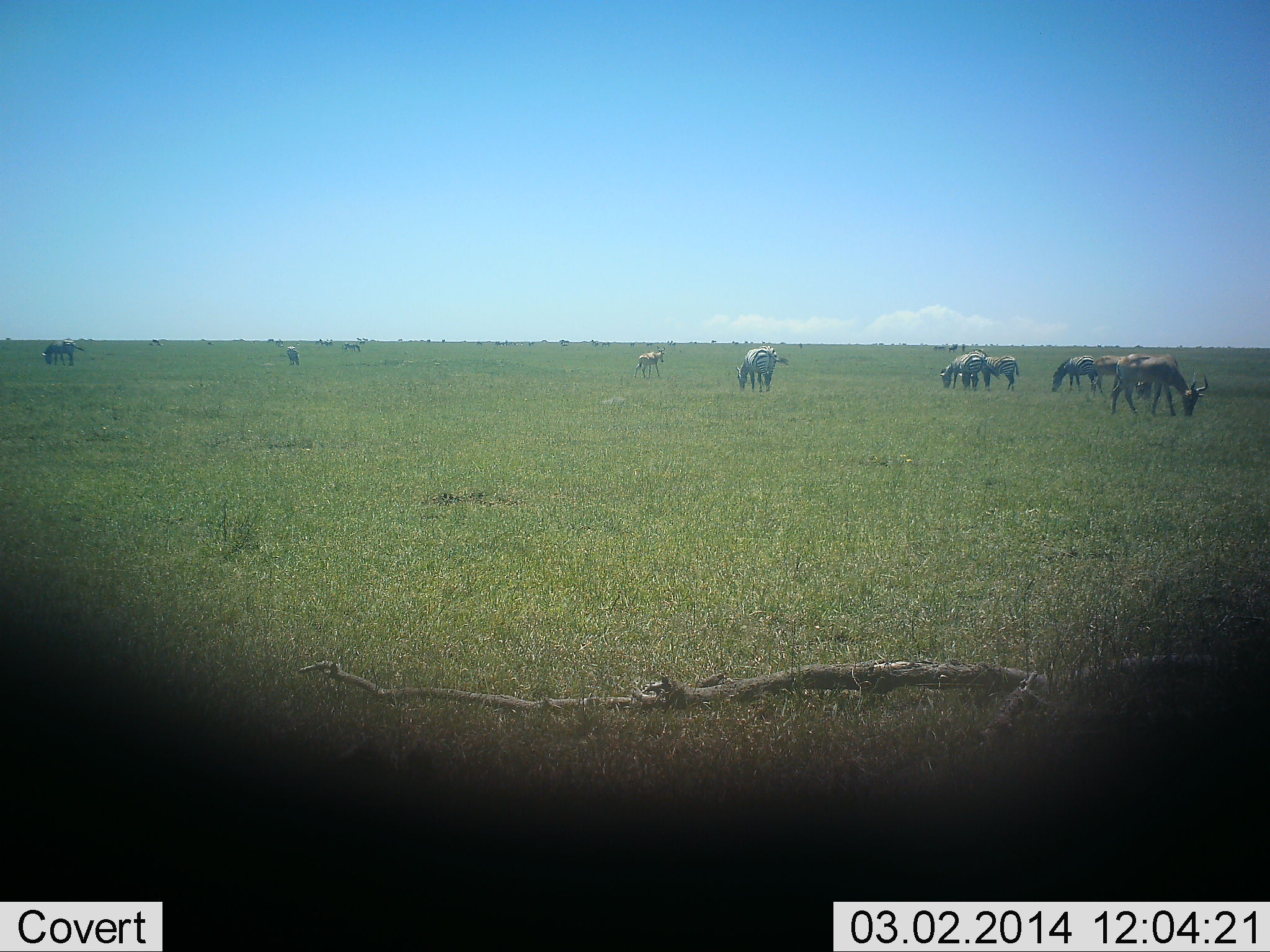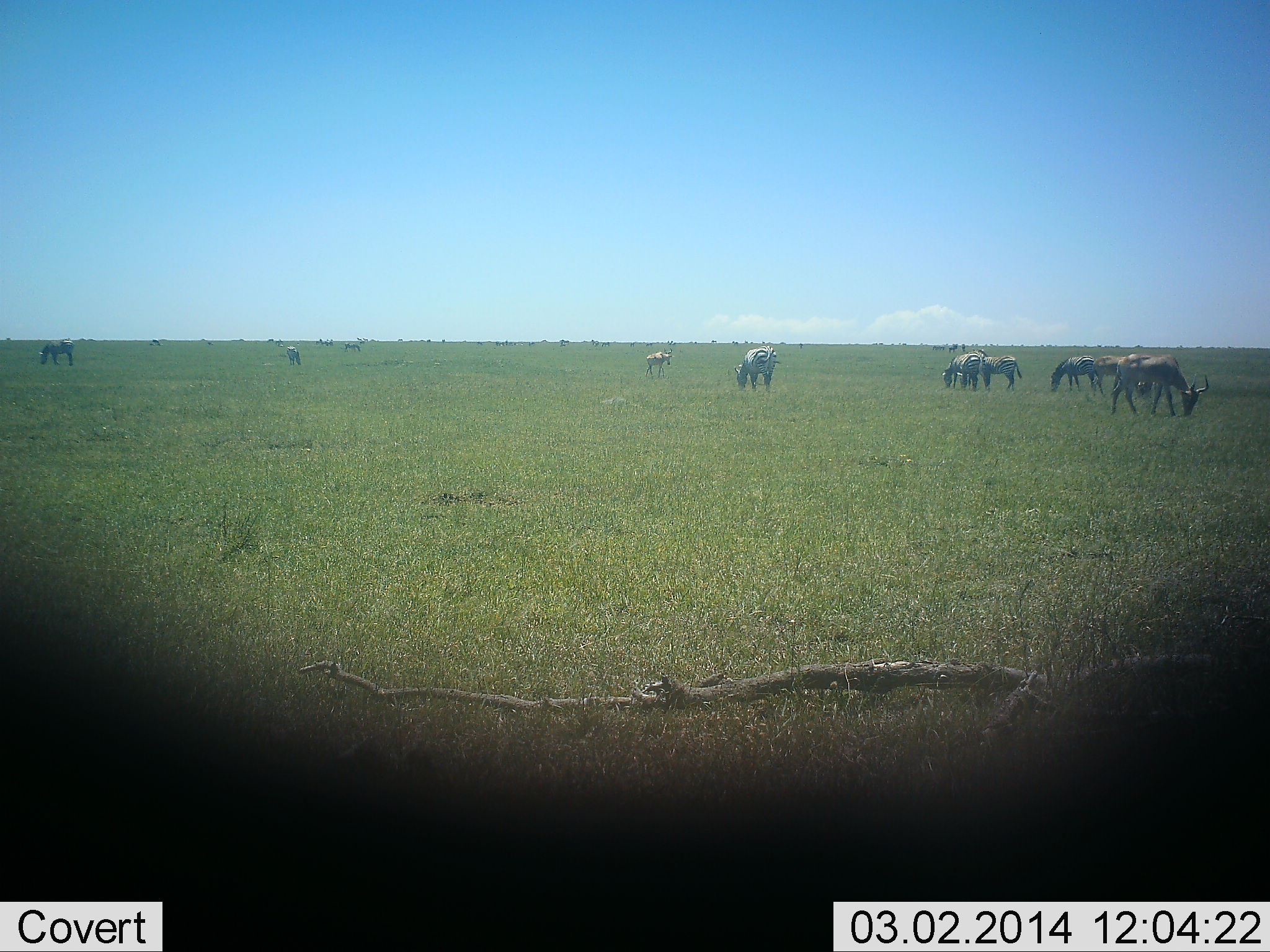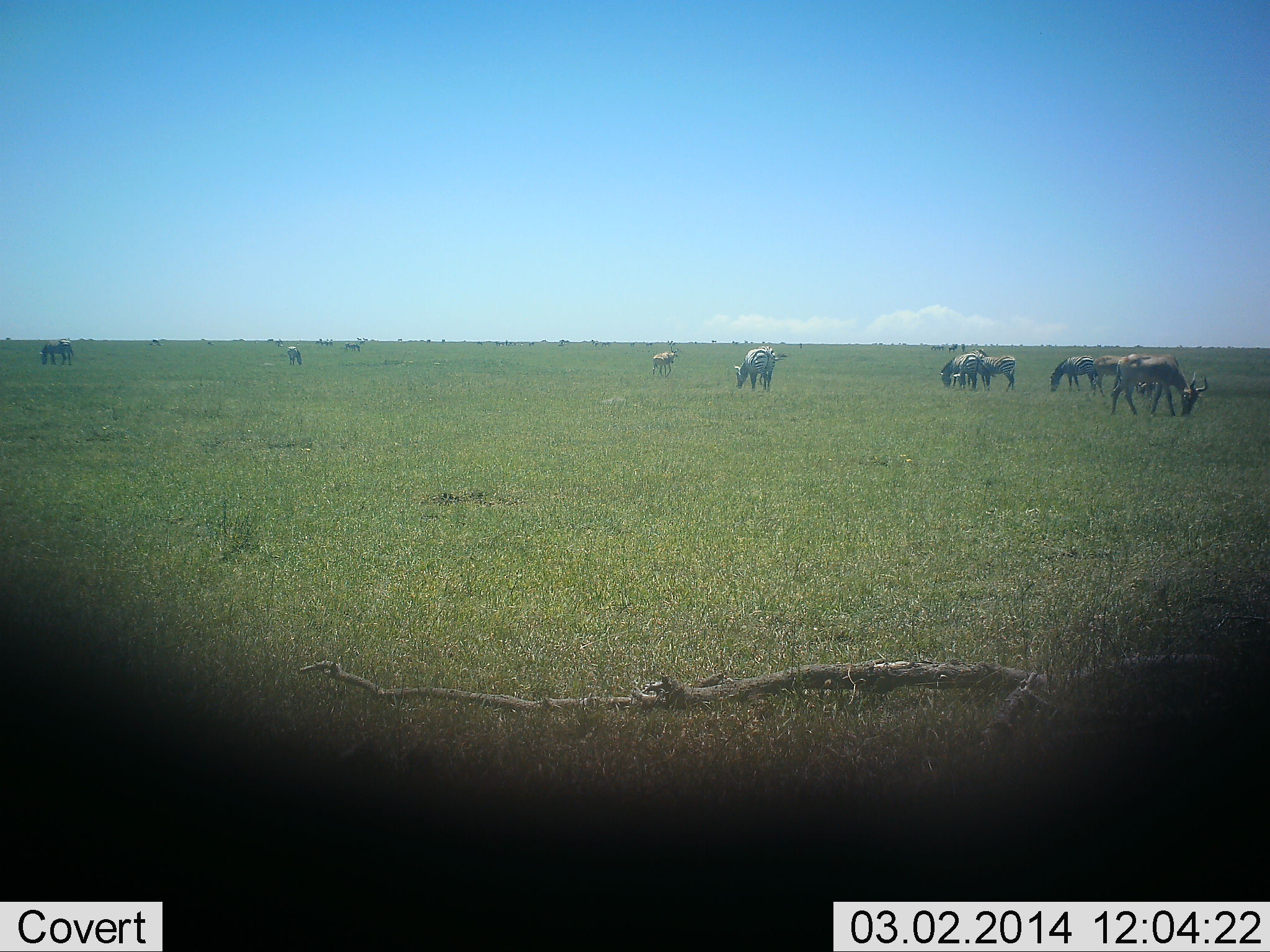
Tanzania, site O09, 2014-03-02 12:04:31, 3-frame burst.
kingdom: Animalia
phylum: Chordata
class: Mammalia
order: Perissodactyla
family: Equidae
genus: Equus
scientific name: Equus quagga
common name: plains zebra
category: zebra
Zebra (plains zebra) (Equus quagga), count 5. Behavior (volunteer vote fractions): standing 36%, resting 3%, moving 18%, interacting 0%. Young present (vote fraction): 0%. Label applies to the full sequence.